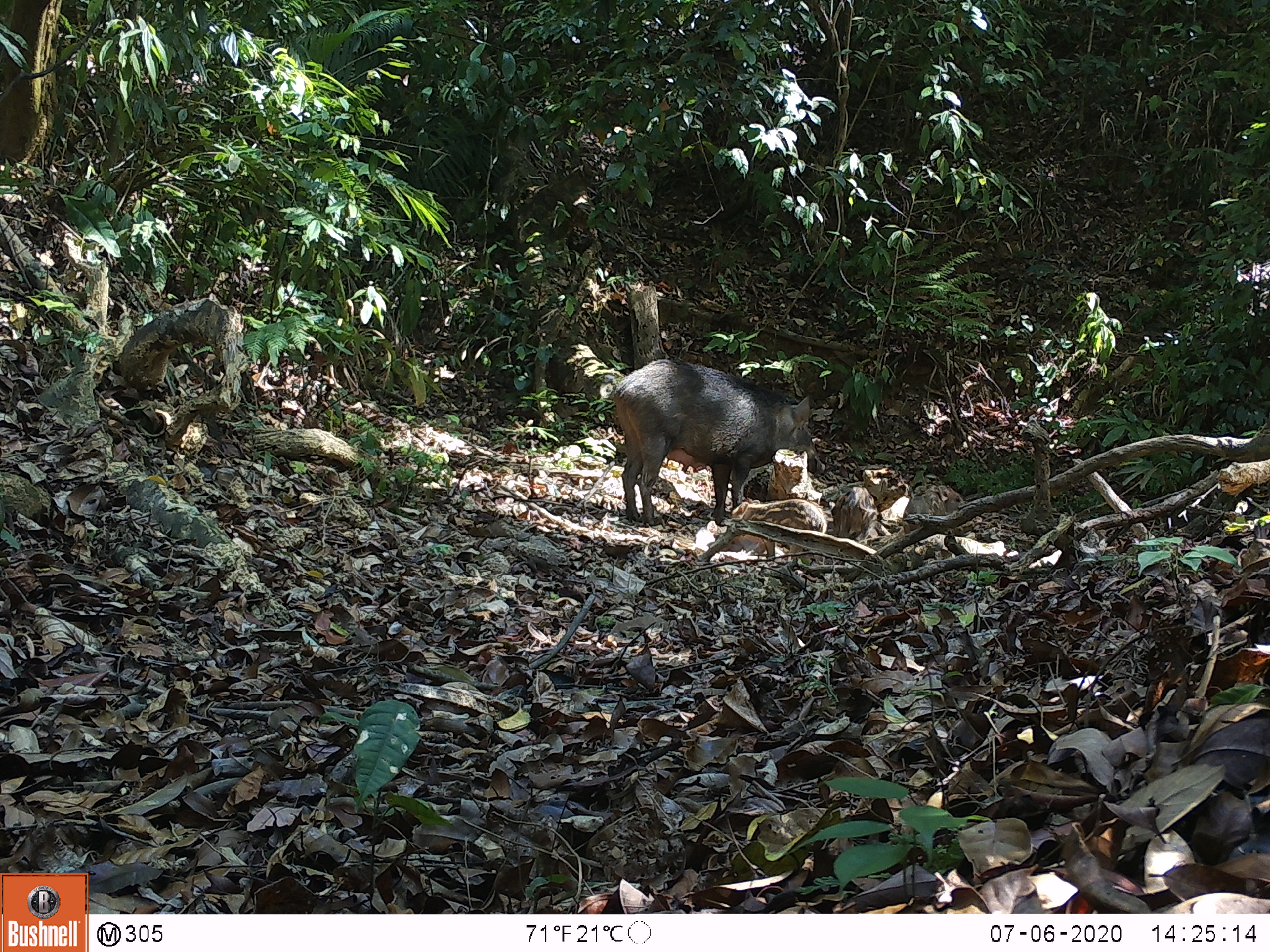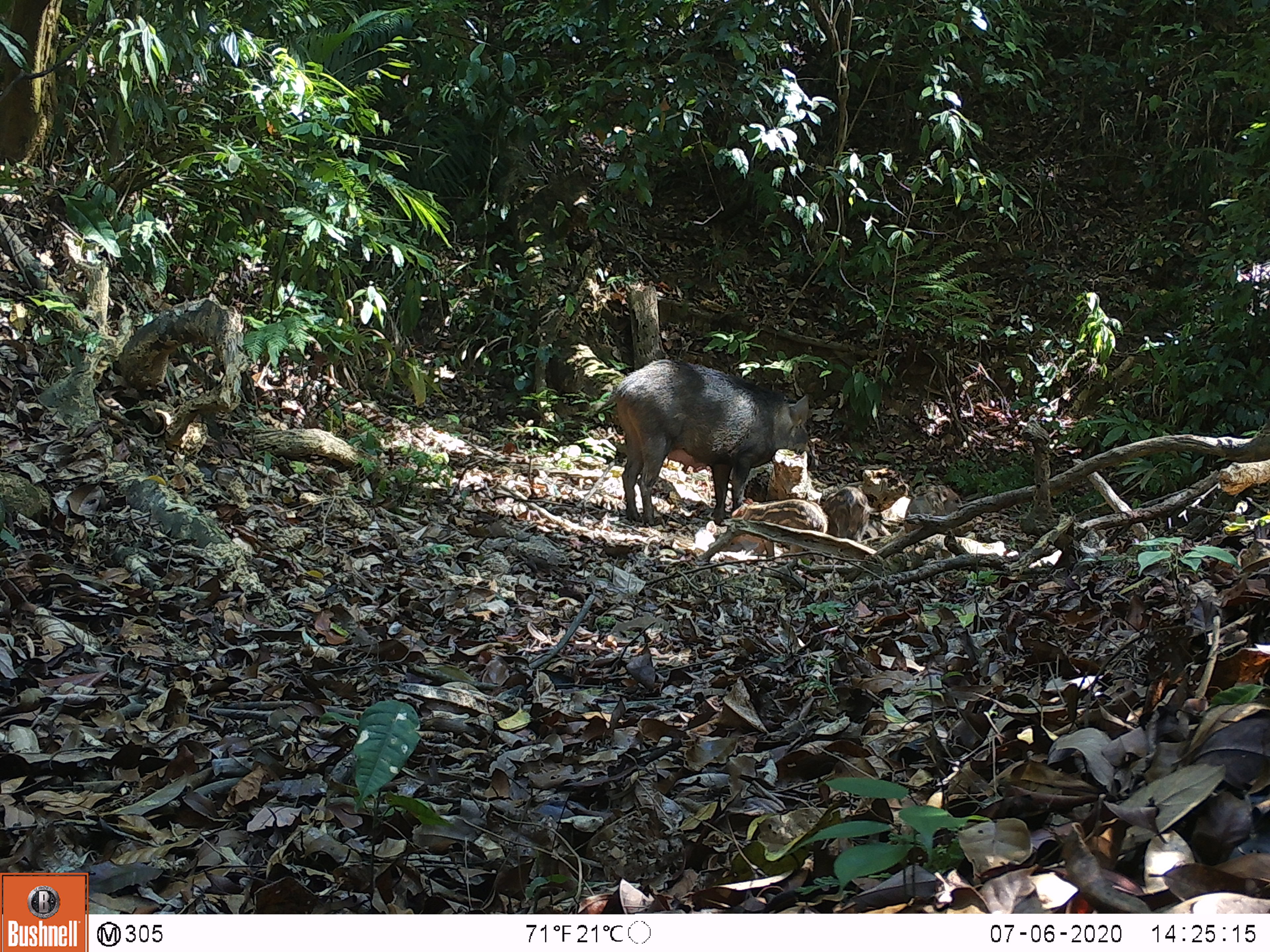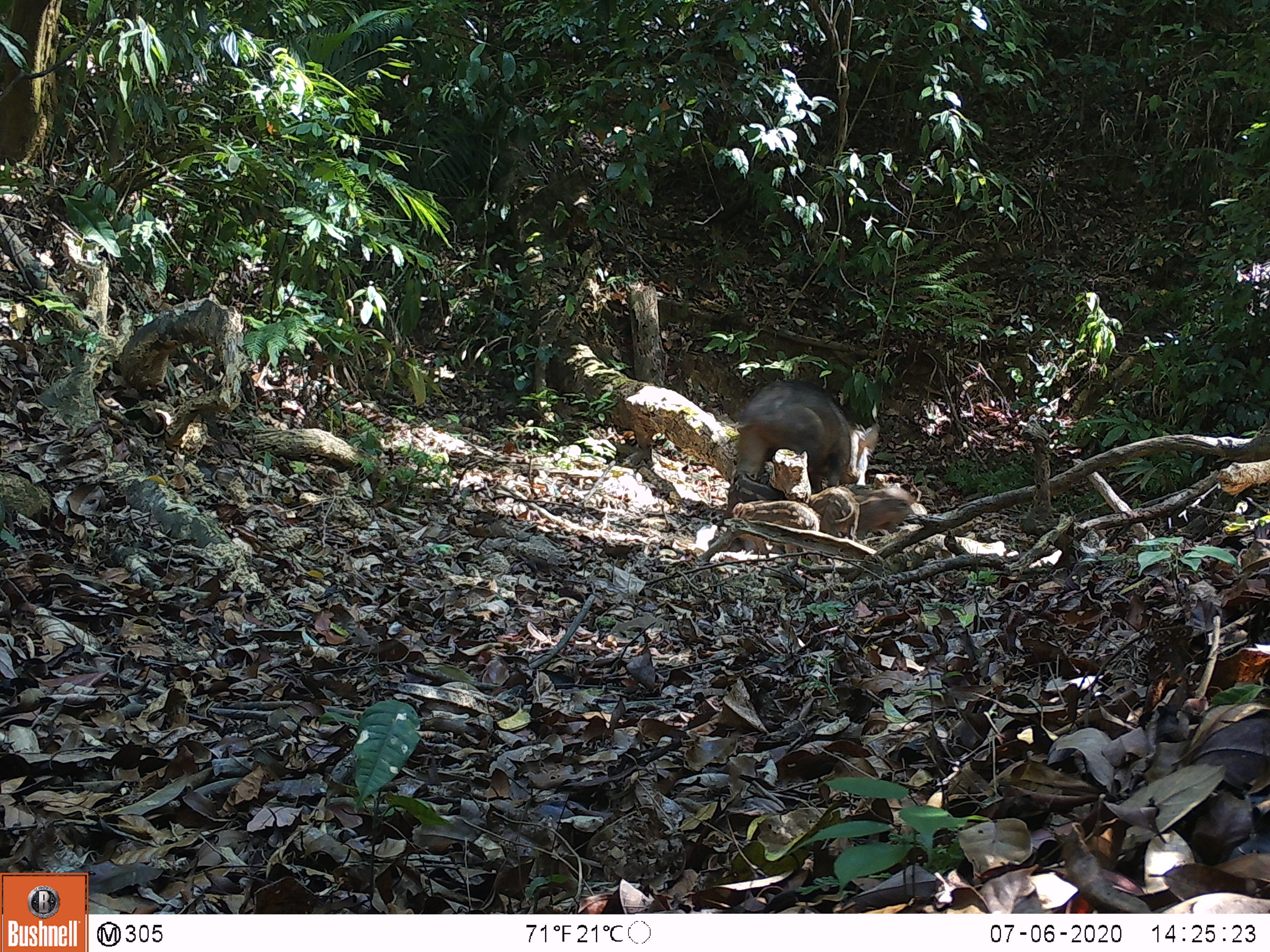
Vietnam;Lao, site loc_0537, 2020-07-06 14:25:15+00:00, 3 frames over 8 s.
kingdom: Animalia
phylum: Chordata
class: Mammalia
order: Artiodactyla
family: Suidae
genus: Sus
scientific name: Sus scrofa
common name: eurasian wild pig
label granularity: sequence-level